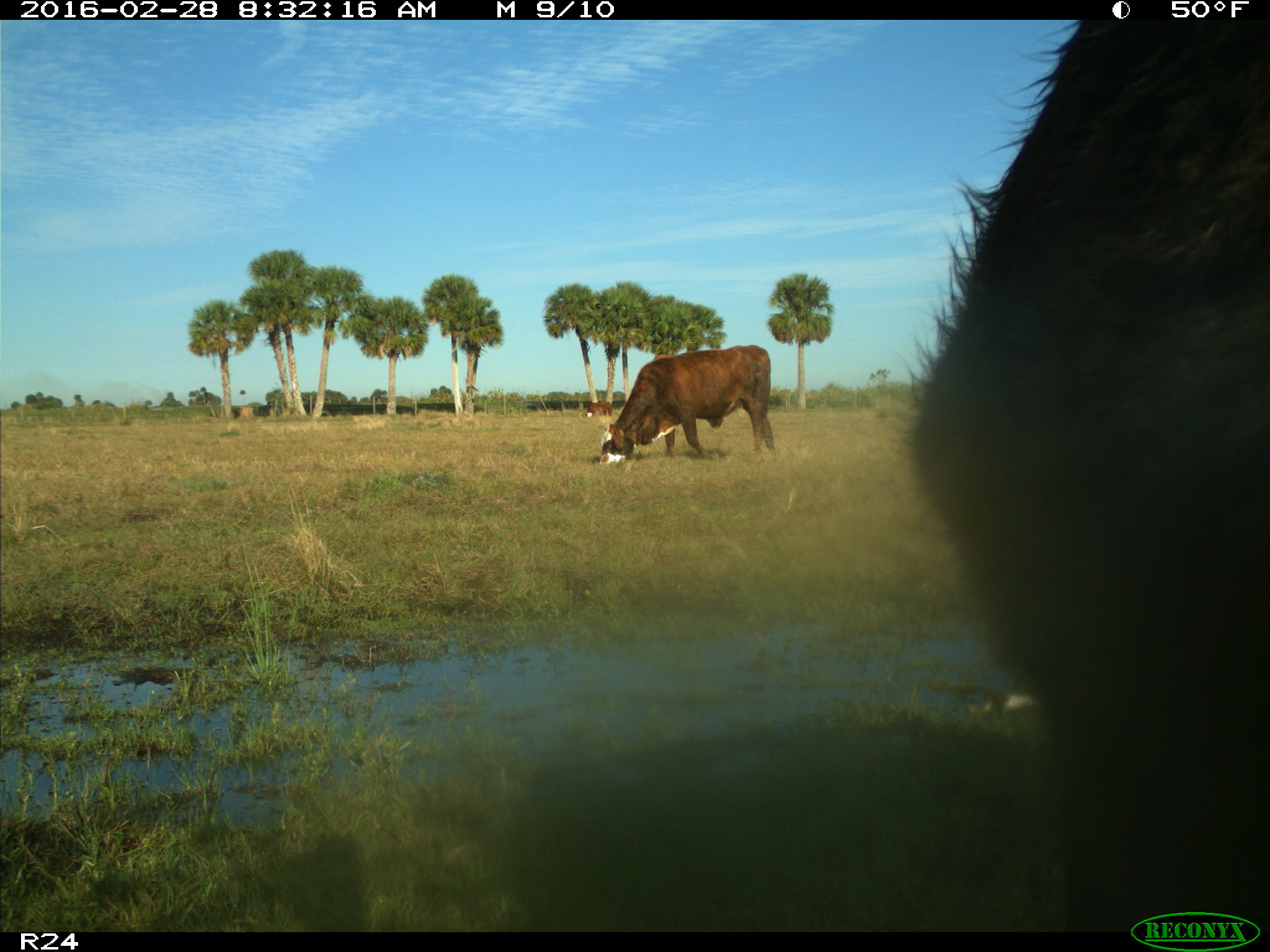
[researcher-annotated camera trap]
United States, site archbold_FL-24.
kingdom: Animalia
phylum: Chordata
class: Mammalia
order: Artiodactyla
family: Bovidae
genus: Bos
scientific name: Bos taurus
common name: domestic cow